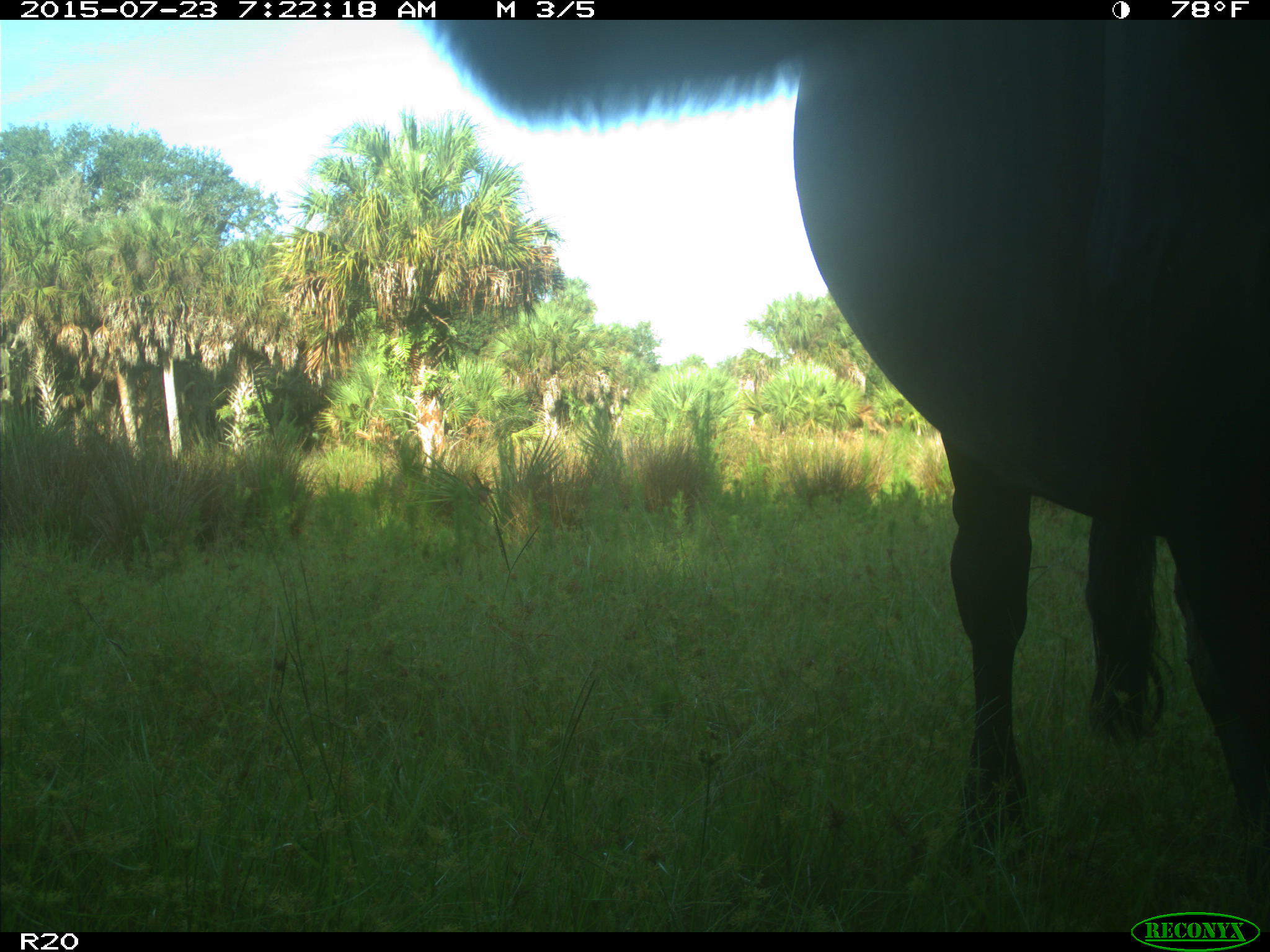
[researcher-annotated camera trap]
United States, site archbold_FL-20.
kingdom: Animalia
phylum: Chordata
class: Mammalia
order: Artiodactyla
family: Bovidae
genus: Bos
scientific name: Bos taurus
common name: domestic cow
Bos taurus (domestic cow).